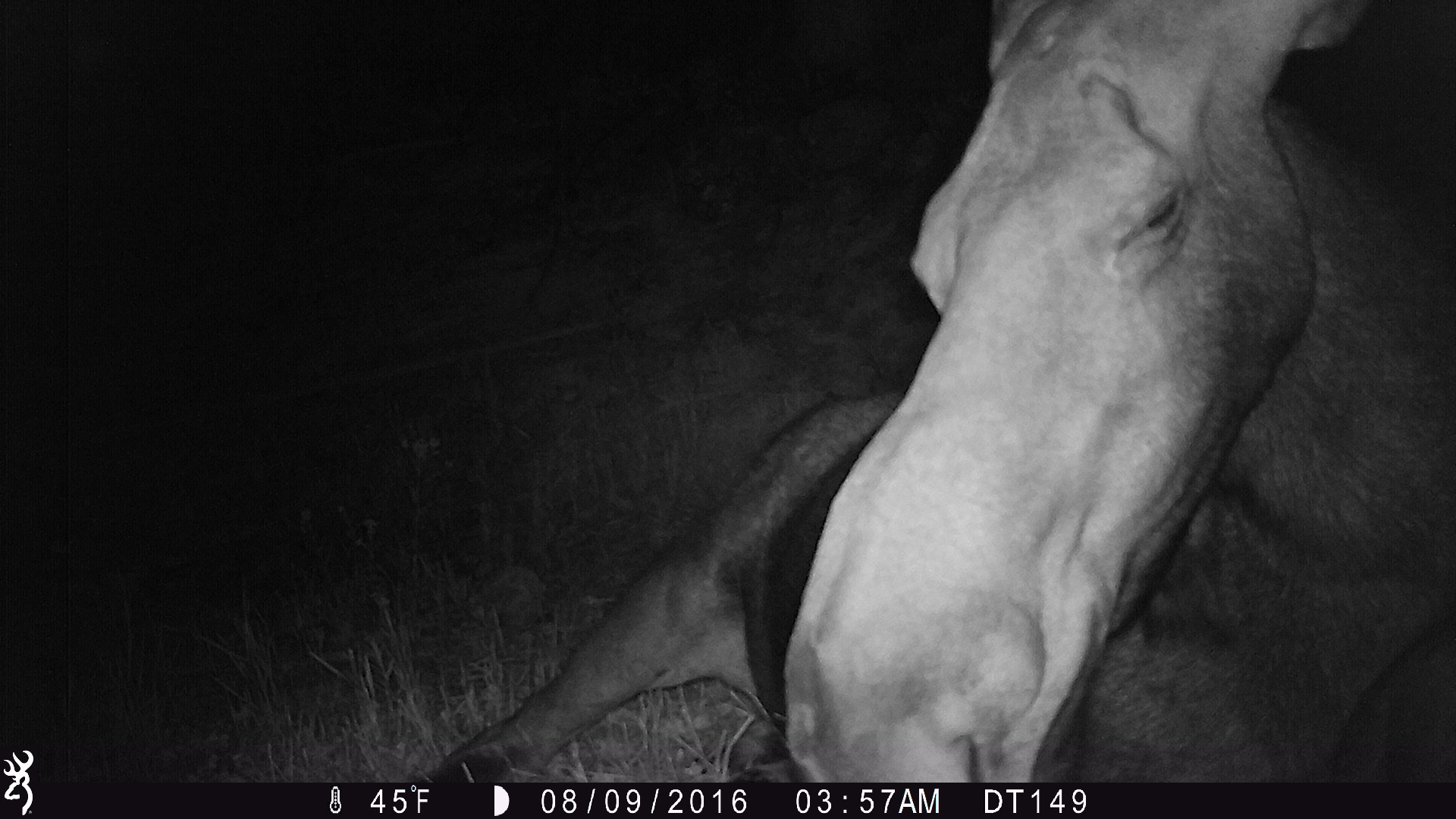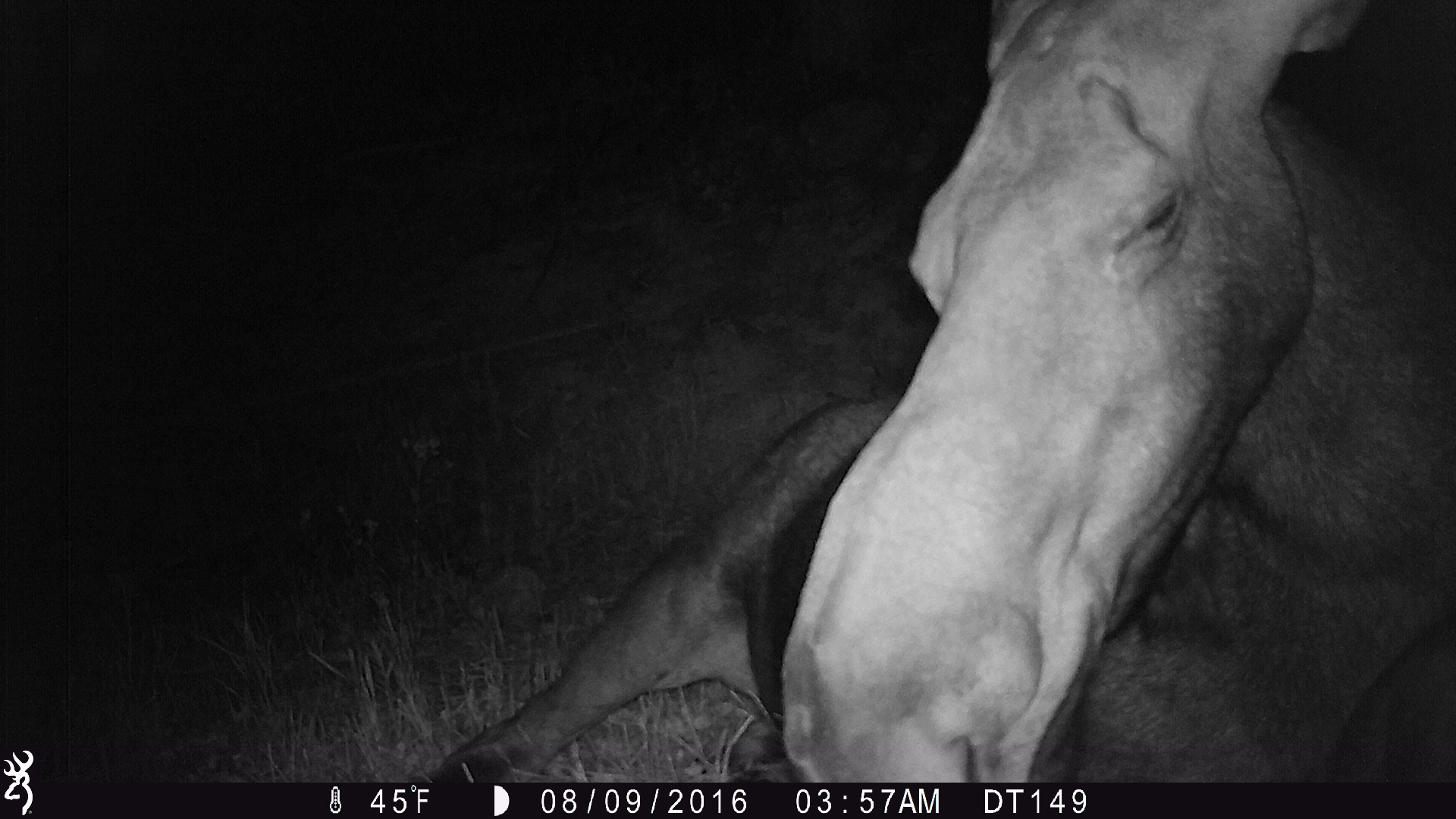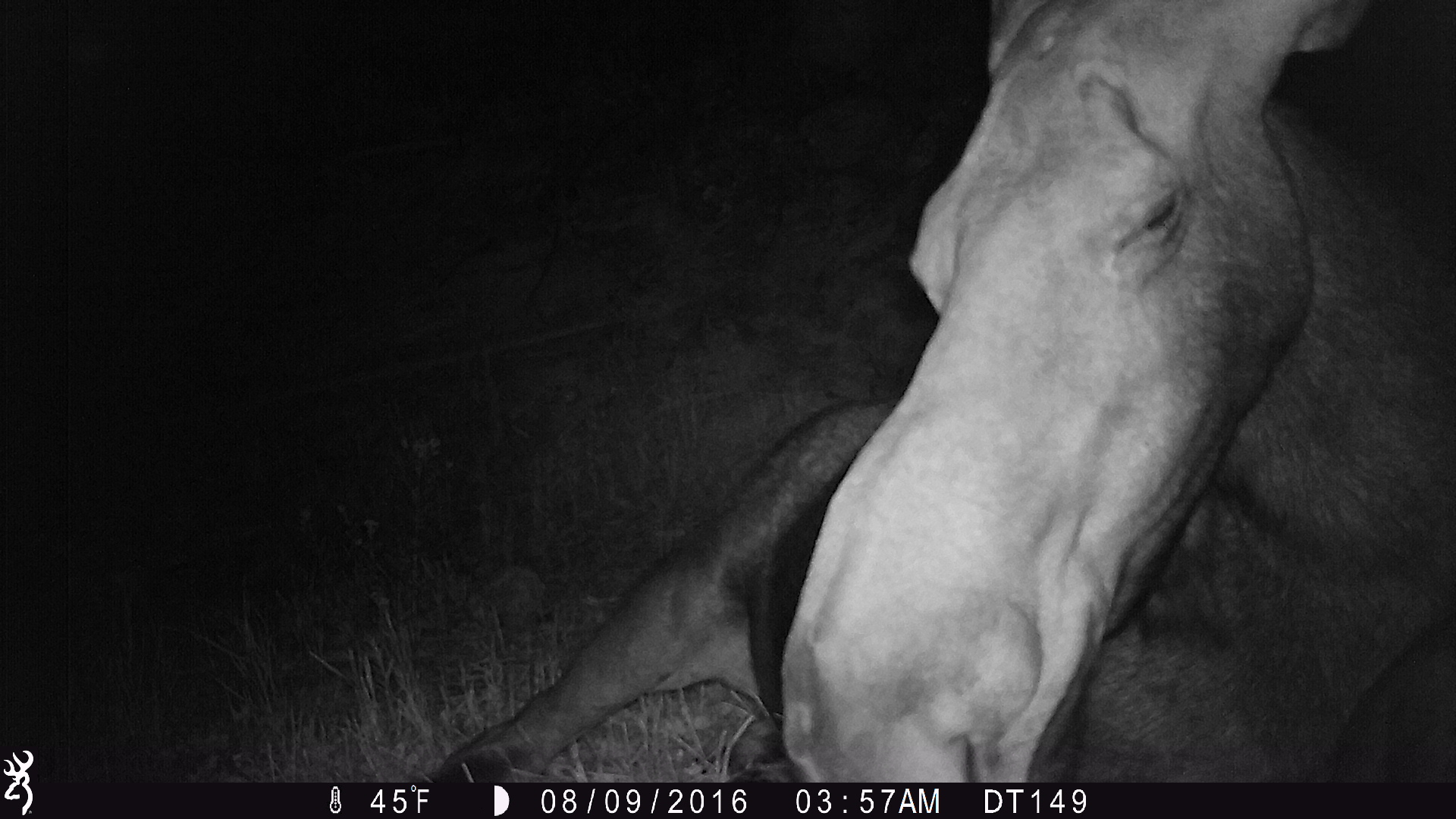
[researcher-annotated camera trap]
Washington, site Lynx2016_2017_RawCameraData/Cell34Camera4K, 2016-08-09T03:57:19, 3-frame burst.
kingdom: Animalia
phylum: Chordata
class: Mammalia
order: Artiodactyla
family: Cervidae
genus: Alces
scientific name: Alces alces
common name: moose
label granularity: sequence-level